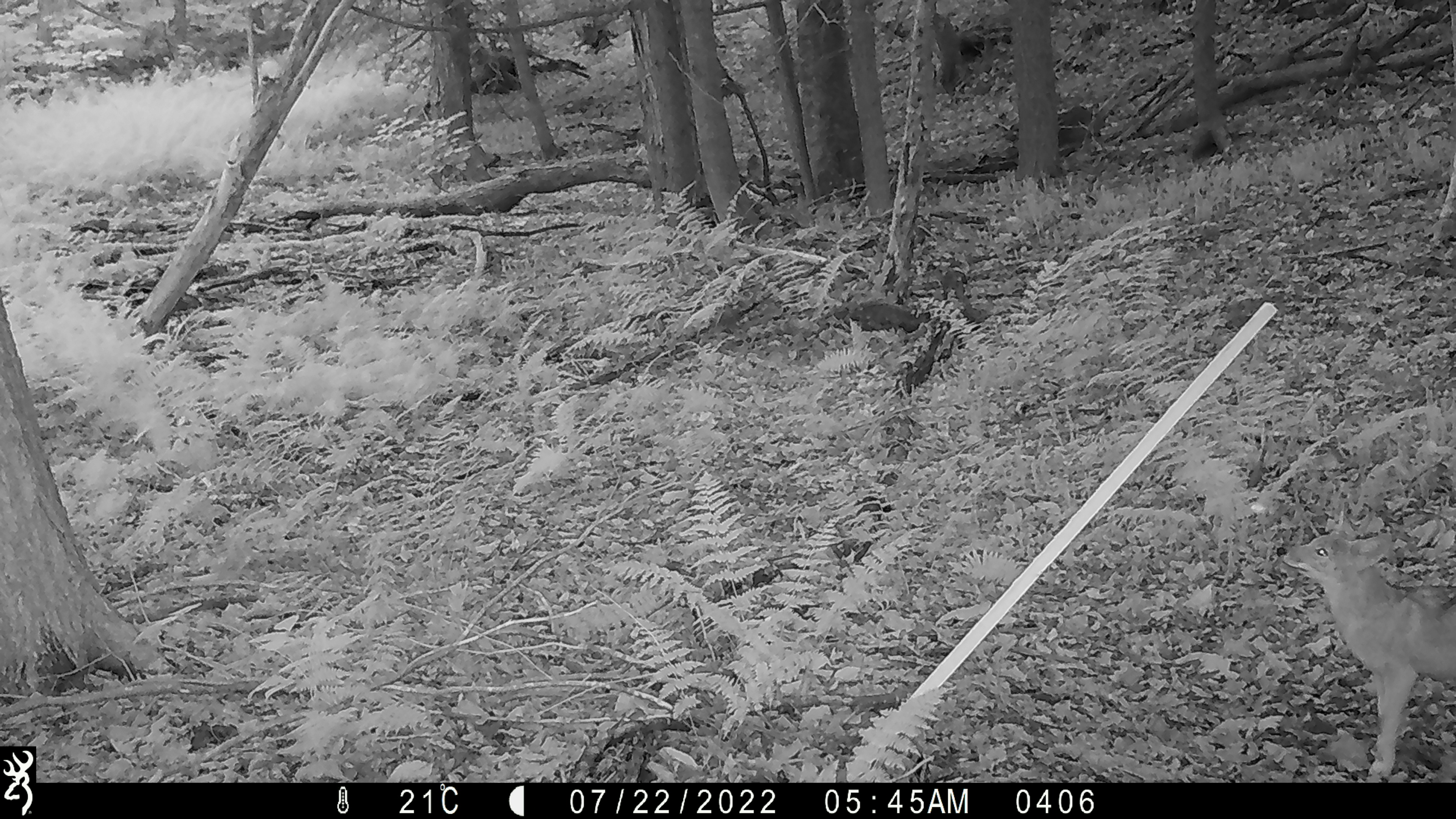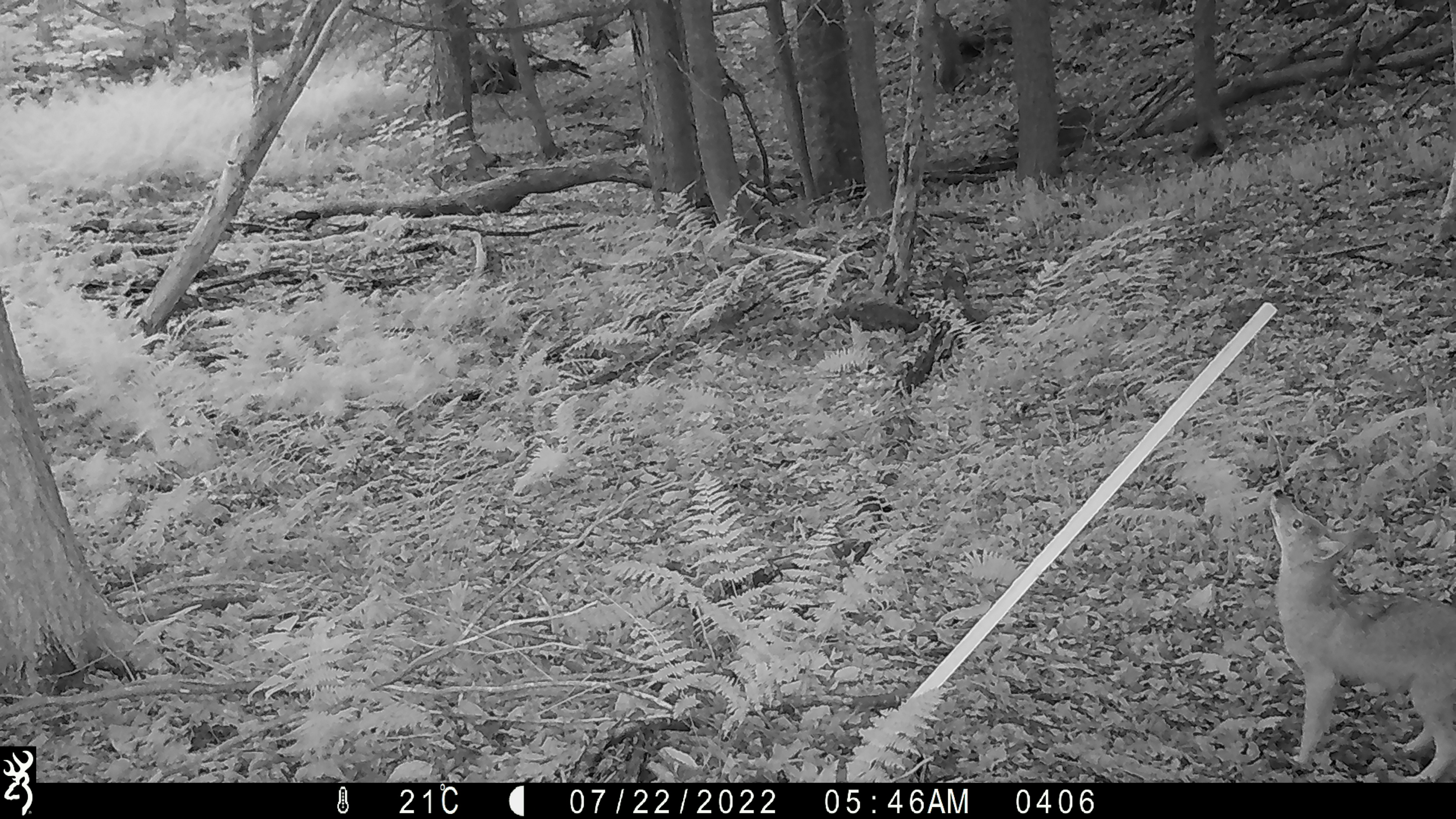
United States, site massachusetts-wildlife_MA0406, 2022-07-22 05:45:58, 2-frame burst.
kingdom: Animalia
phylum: Chordata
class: Mammalia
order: Carnivora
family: Canidae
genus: Canis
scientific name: Canis latrans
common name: coyote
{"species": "coyote (Canis latrans)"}